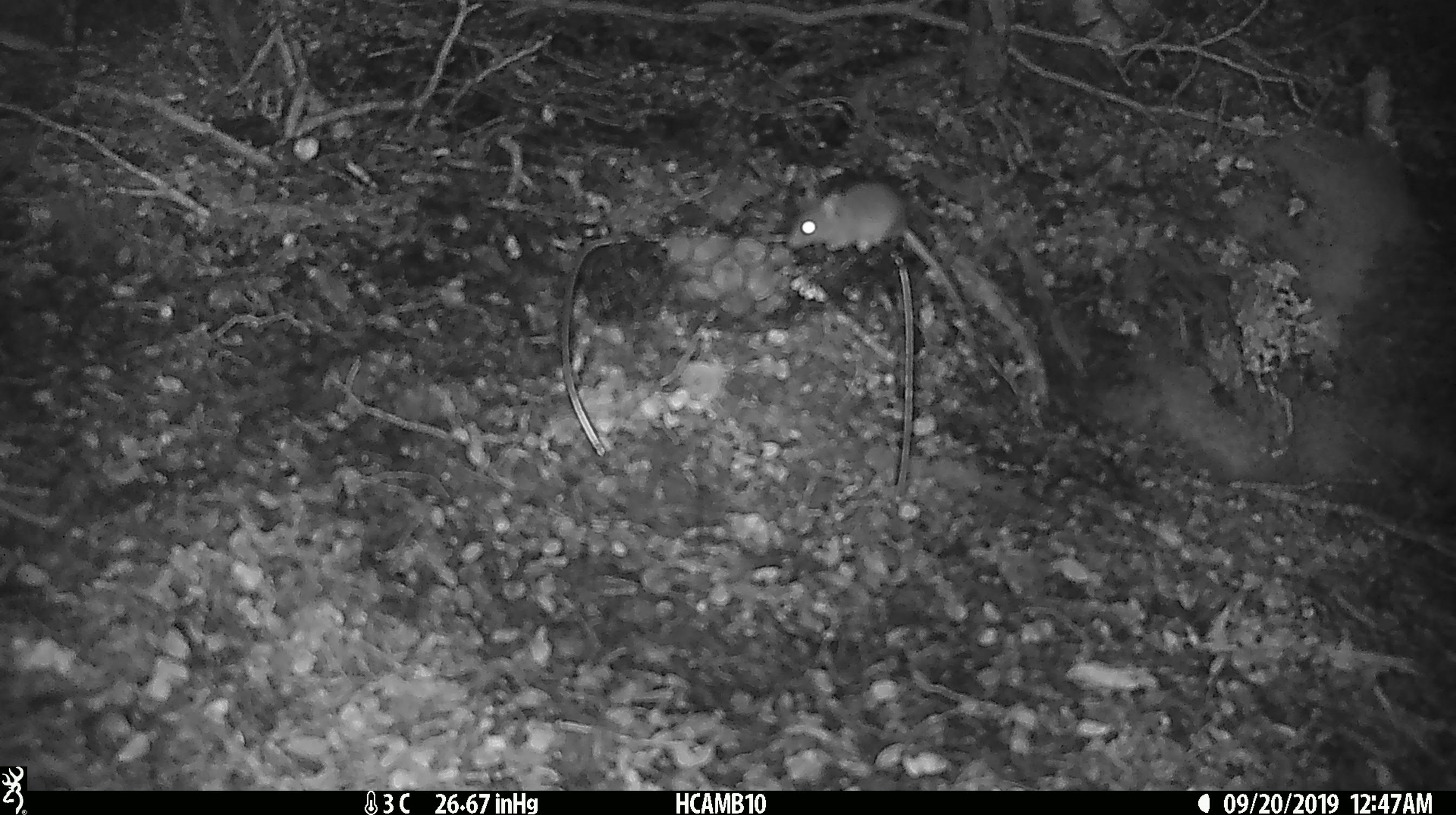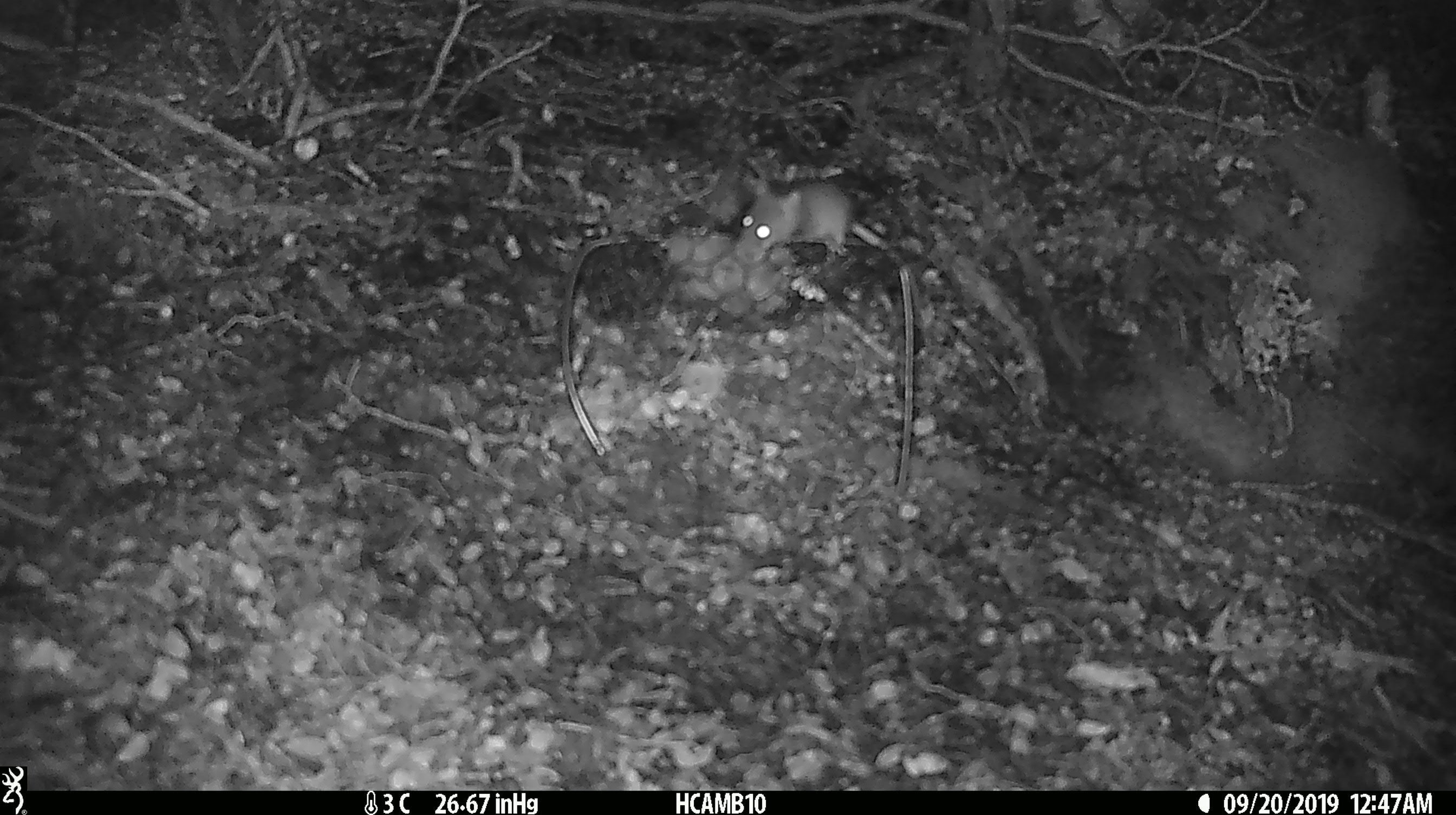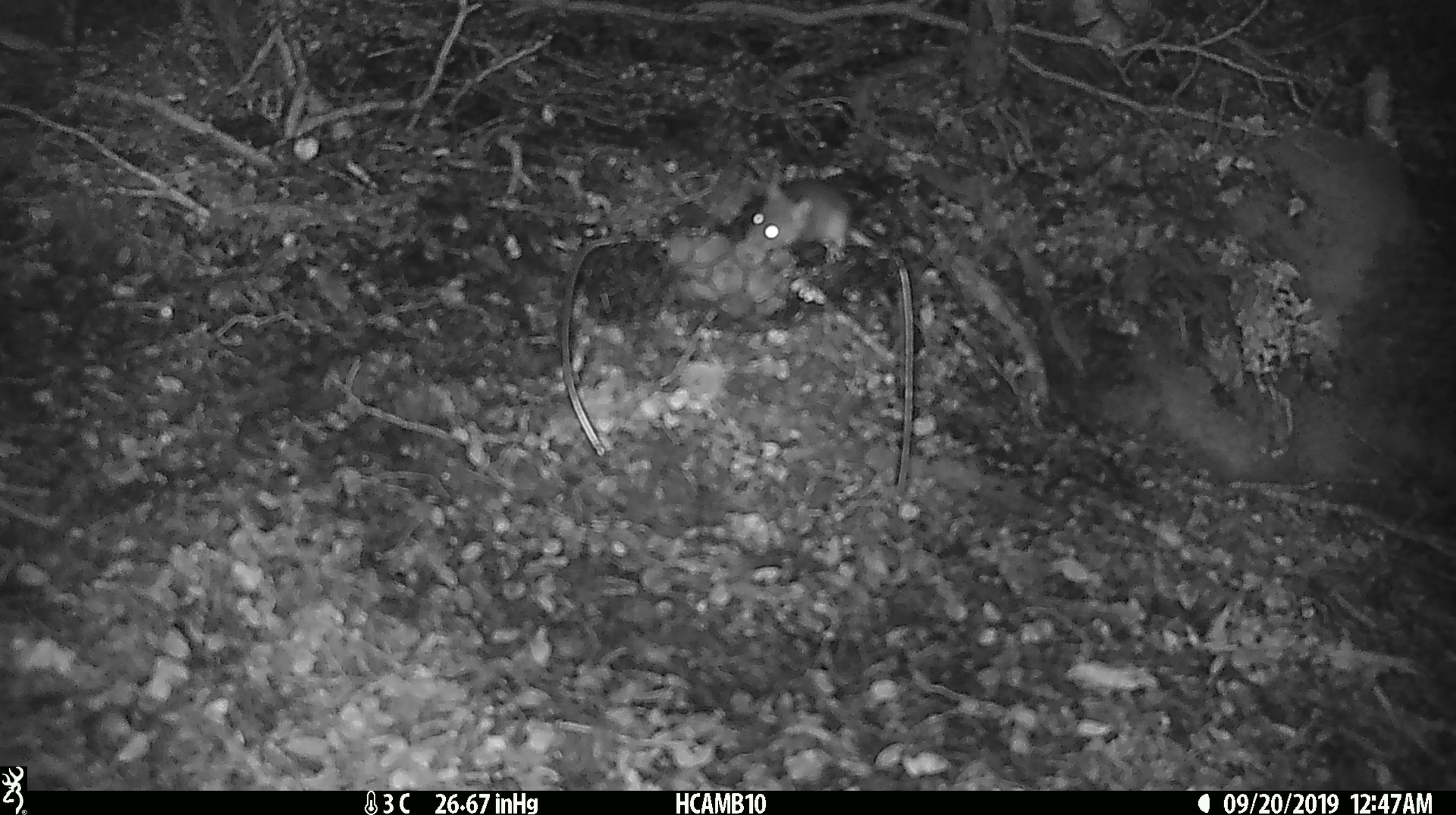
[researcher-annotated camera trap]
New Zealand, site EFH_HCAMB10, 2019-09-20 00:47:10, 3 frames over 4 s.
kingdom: Animalia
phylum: Chordata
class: Mammalia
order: Rodentia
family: Muridae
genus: Mus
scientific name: Mus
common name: mouse